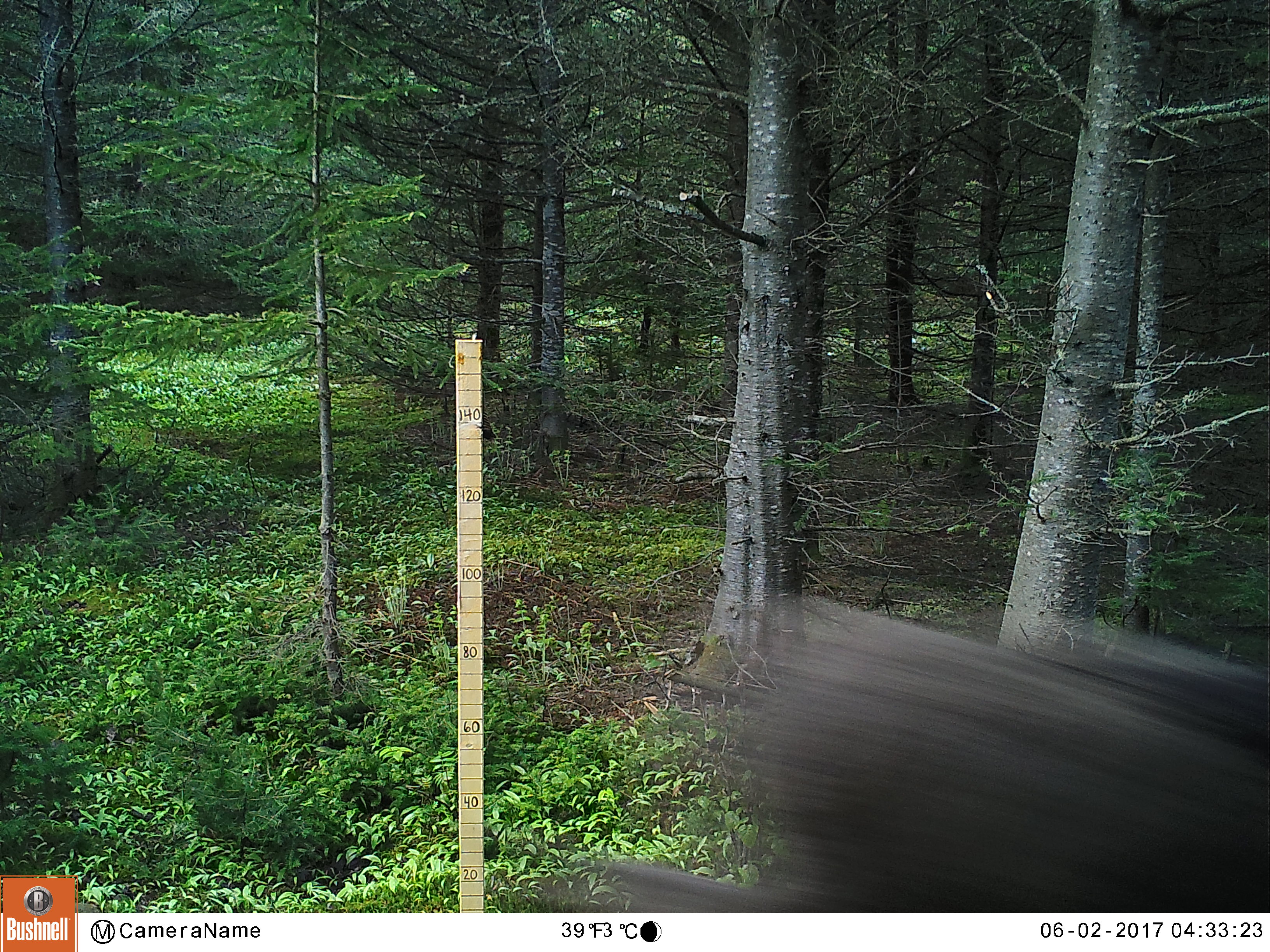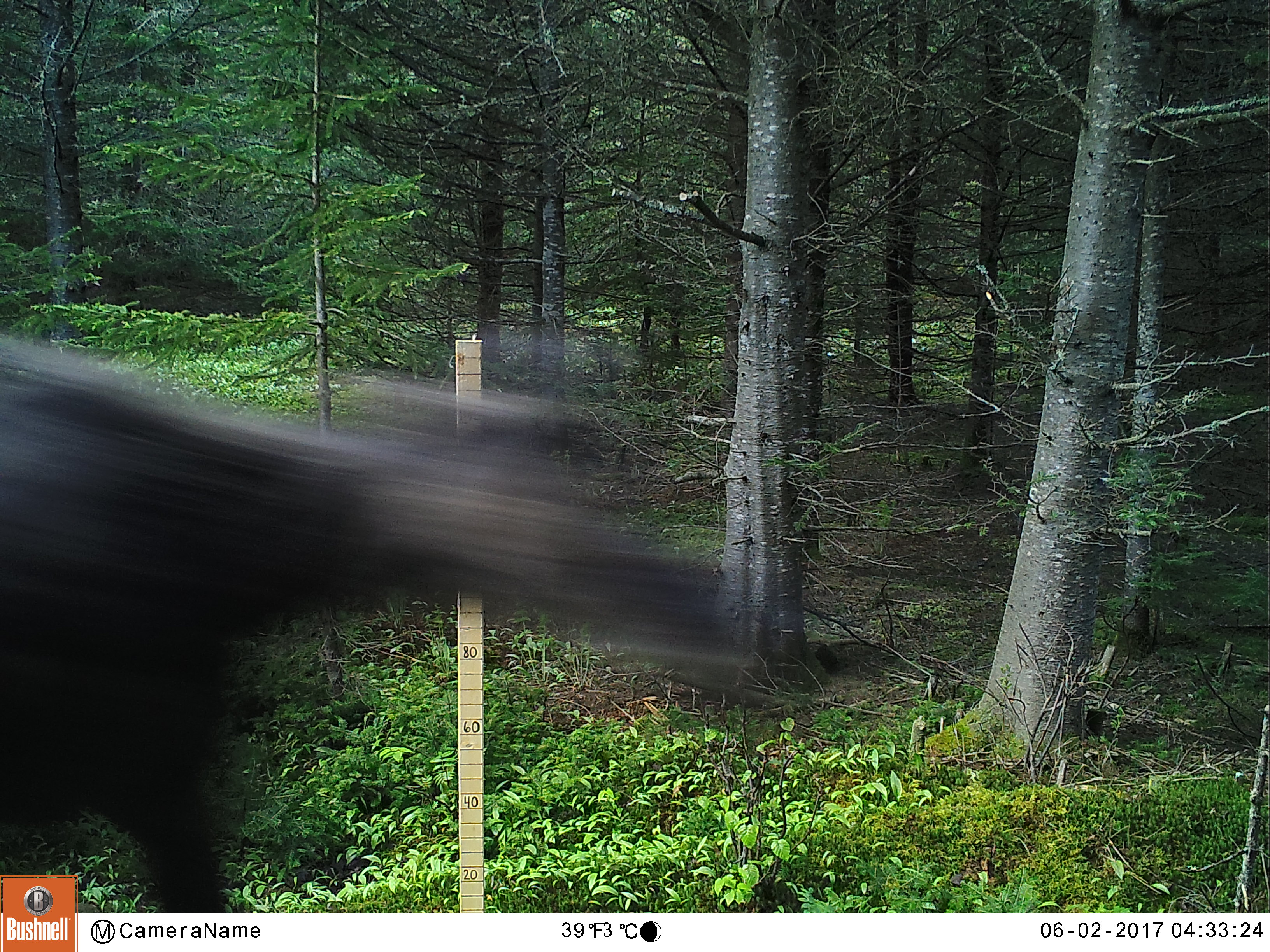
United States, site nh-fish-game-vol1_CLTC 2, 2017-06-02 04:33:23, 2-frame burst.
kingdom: Animalia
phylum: Chordata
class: Mammalia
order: Artiodactyla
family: Cervidae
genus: Alces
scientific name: Alces alces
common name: moose